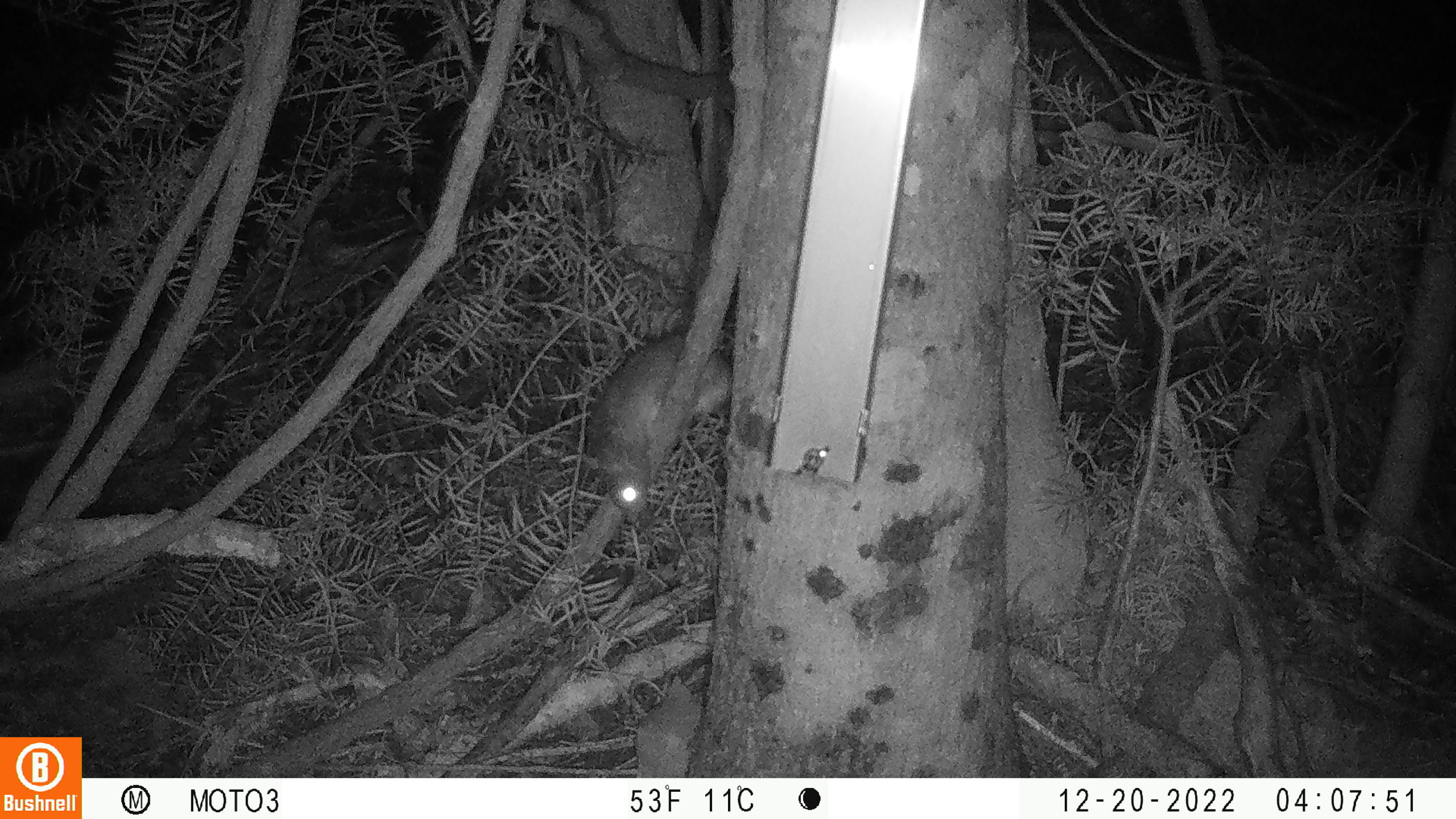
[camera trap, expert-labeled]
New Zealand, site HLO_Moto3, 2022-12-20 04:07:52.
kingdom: Animalia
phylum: Chordata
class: Mammalia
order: Rodentia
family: Muridae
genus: Rattus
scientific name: Rattus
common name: rat